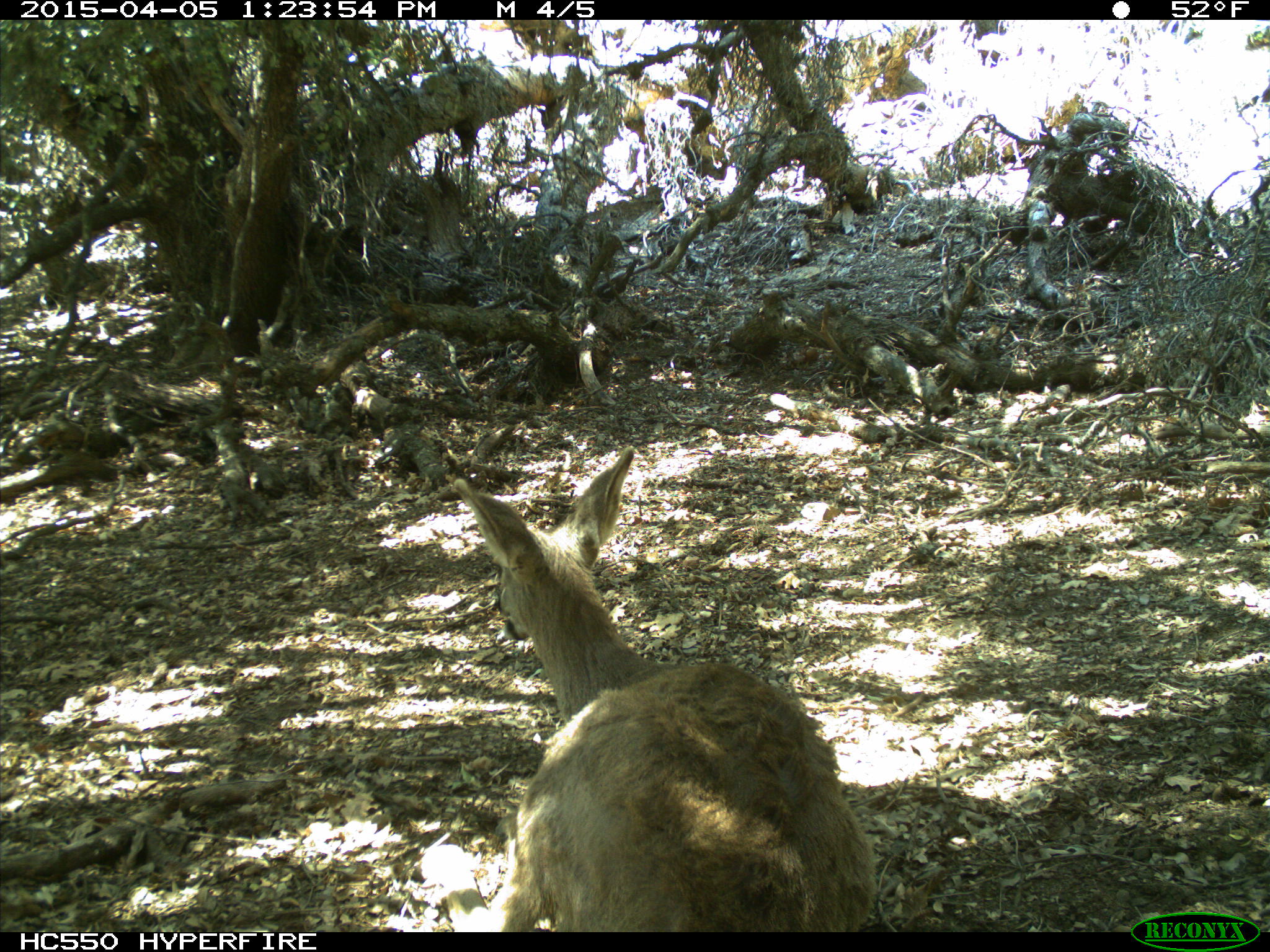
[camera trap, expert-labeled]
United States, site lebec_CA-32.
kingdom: Animalia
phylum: Chordata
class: Mammalia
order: Artiodactyla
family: Cervidae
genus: Odocoileus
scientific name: Odocoileus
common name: deer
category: unidentified deer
Unidentified deer (deer) (Odocoileus).